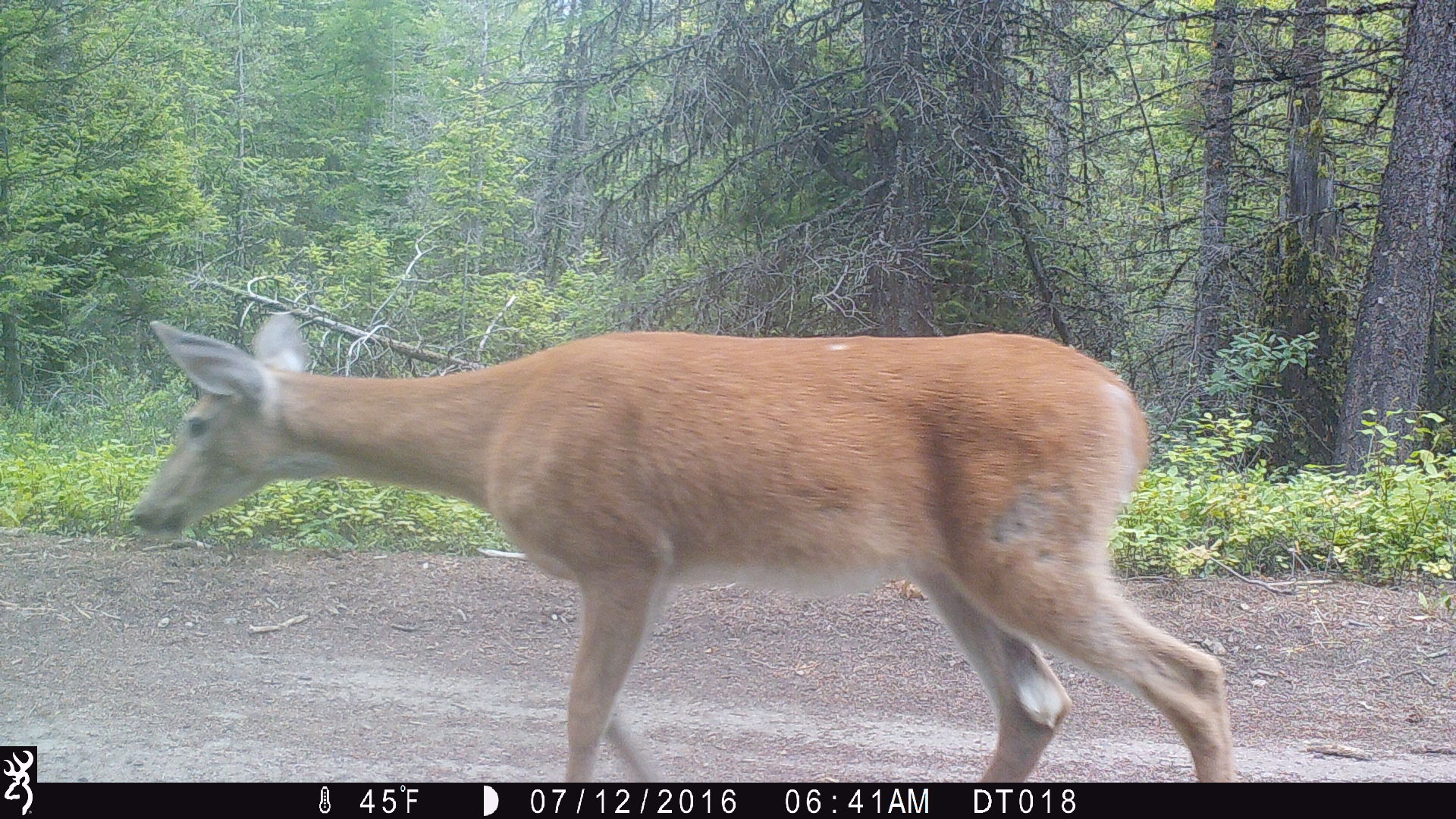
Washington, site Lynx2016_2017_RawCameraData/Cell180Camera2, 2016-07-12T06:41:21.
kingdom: Animalia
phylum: Chordata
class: Mammalia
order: Artiodactyla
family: Cervidae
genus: Odocoileus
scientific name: Odocoileus virginianus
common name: white-tailed deer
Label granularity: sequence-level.